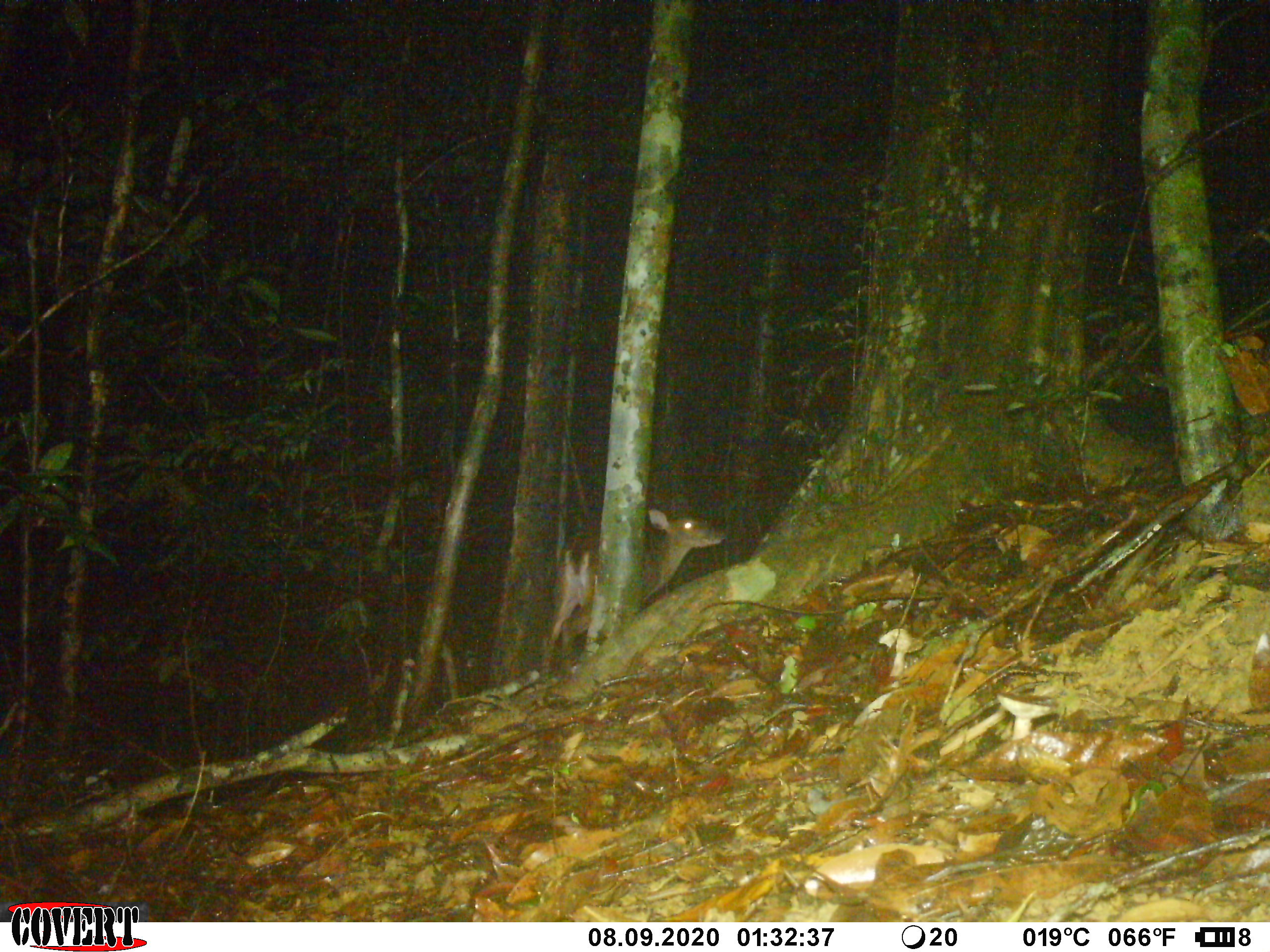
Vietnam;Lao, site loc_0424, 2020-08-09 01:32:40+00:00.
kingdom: Animalia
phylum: Chordata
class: Mammalia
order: Artiodactyla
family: Cervidae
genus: Muntiacus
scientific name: Muntiacus vuquangensis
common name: large-antlered muntjac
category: large antlered muntjac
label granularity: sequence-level